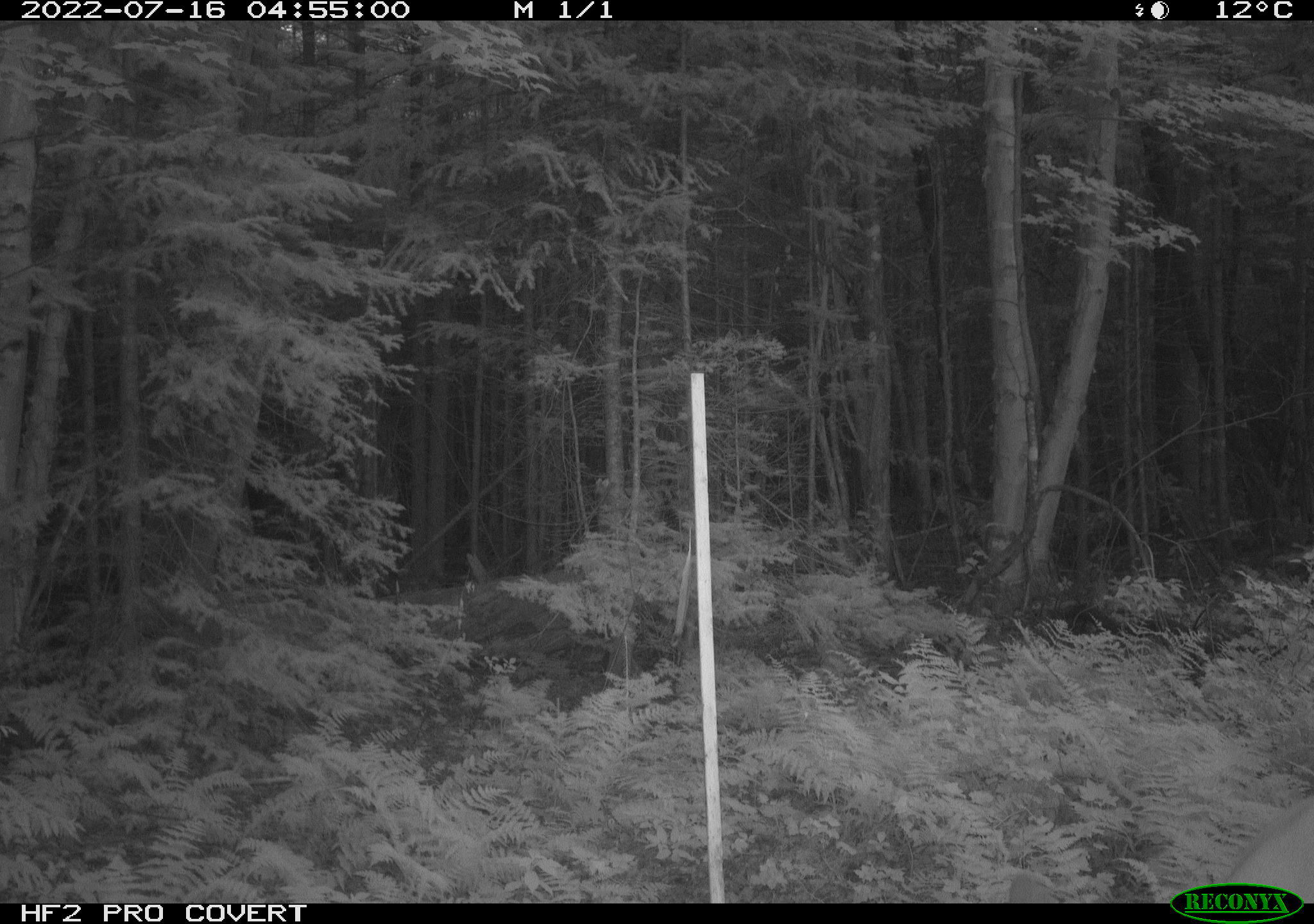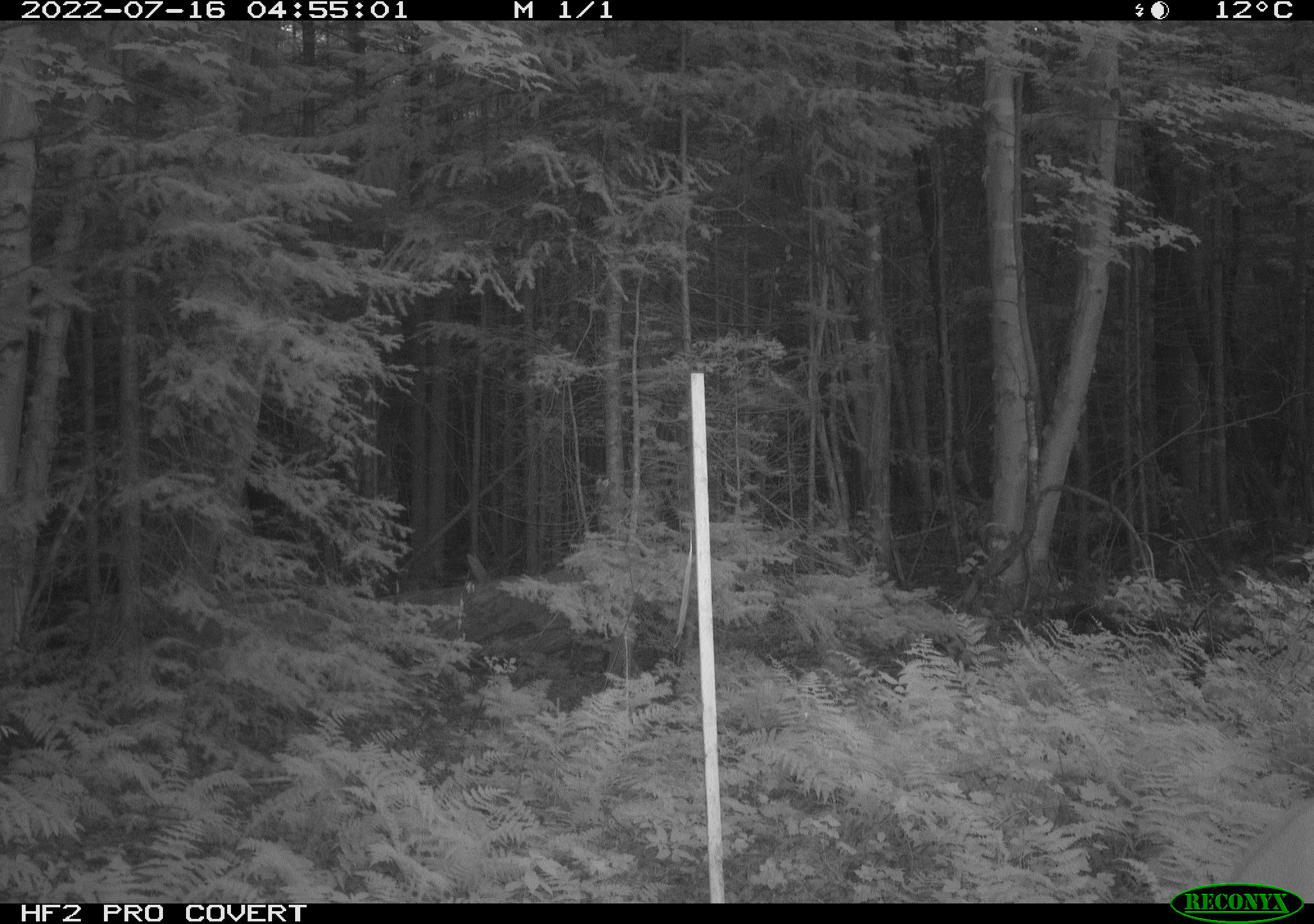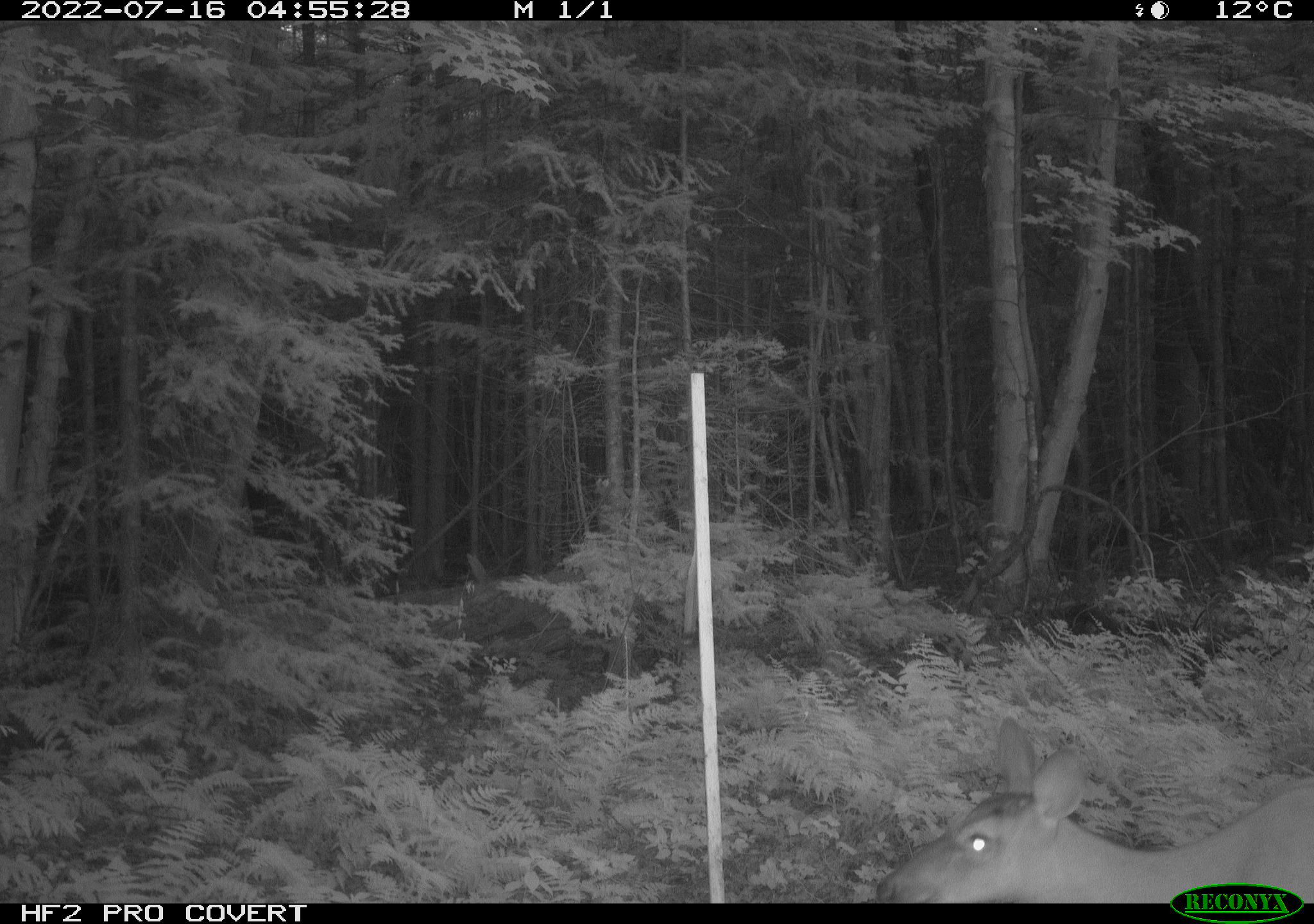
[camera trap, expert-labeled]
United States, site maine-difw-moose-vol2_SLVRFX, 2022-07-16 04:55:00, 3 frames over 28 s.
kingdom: Animalia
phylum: Chordata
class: Mammalia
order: Artiodactyla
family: Cervidae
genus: Odocoileus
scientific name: Odocoileus virginianus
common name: white-tailed deer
White-tailed deer (Odocoileus virginianus).